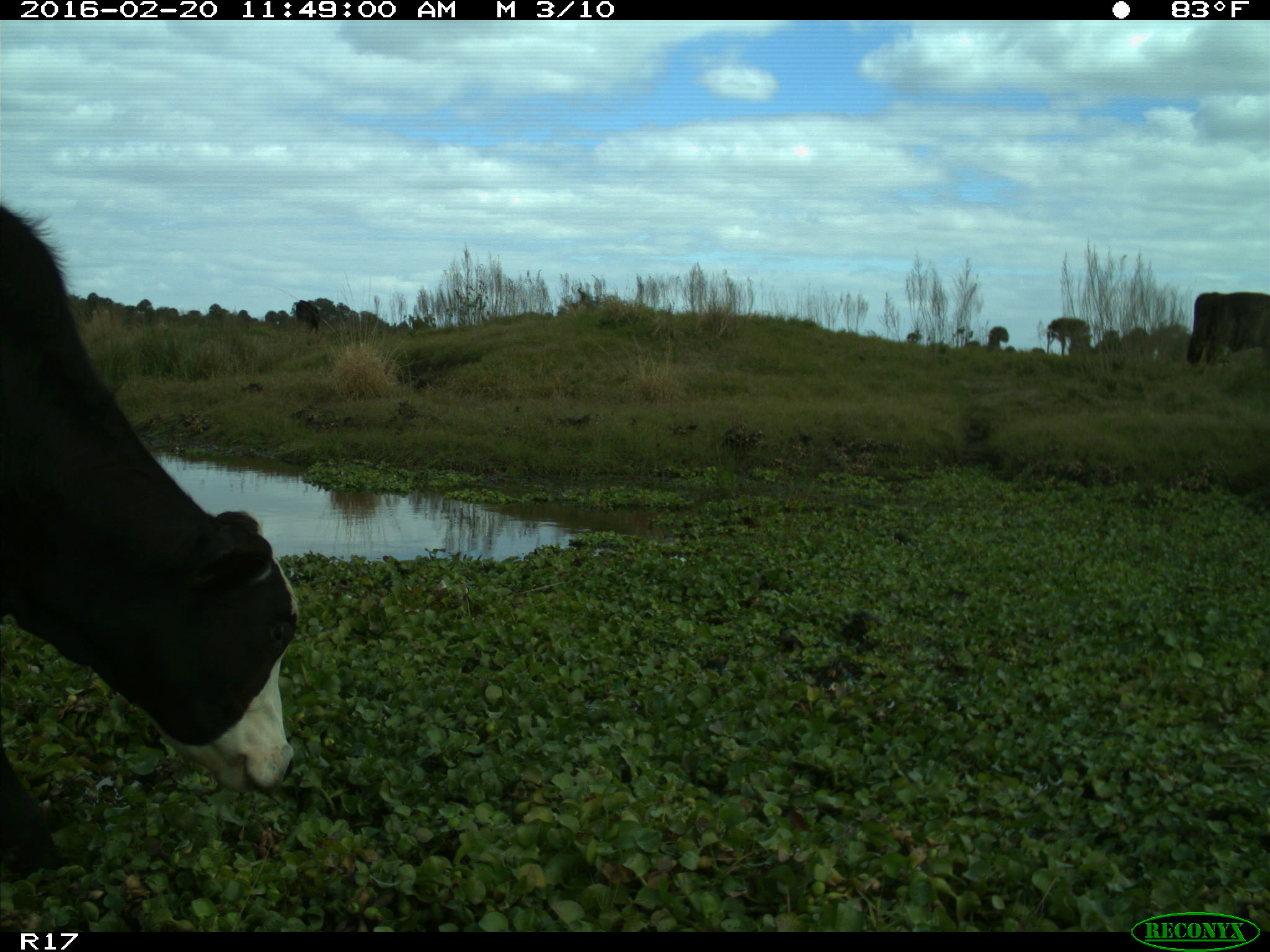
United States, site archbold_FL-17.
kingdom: Animalia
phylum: Chordata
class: Mammalia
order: Artiodactyla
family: Bovidae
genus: Bos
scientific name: Bos taurus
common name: domestic cow